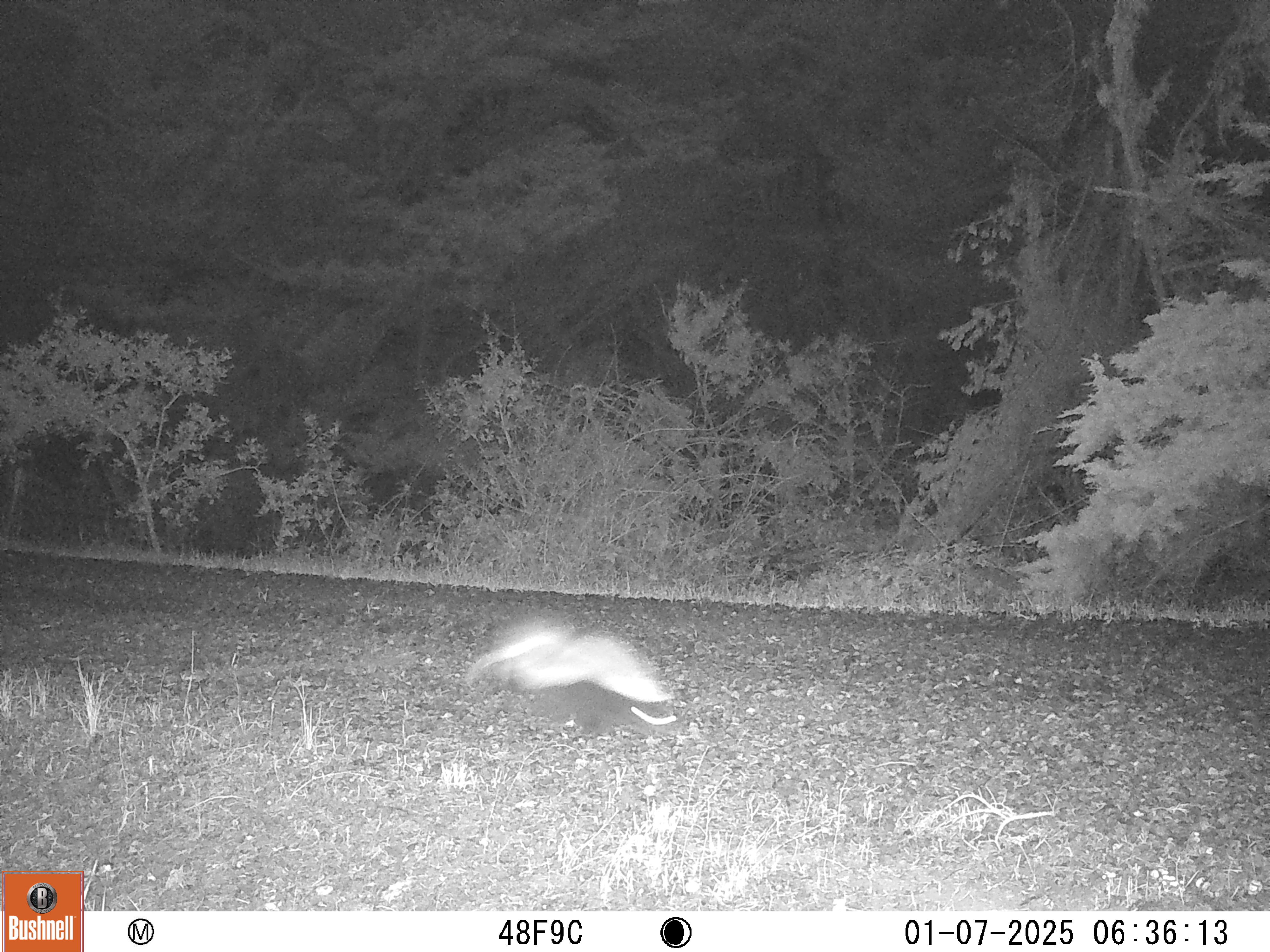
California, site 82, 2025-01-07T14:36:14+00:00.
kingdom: Animalia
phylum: Chordata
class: Mammalia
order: Carnivora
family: Mephitidae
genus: Mephitis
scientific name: Mephitis mephitis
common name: striped skunk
Striped skunk (Mephitis mephitis).